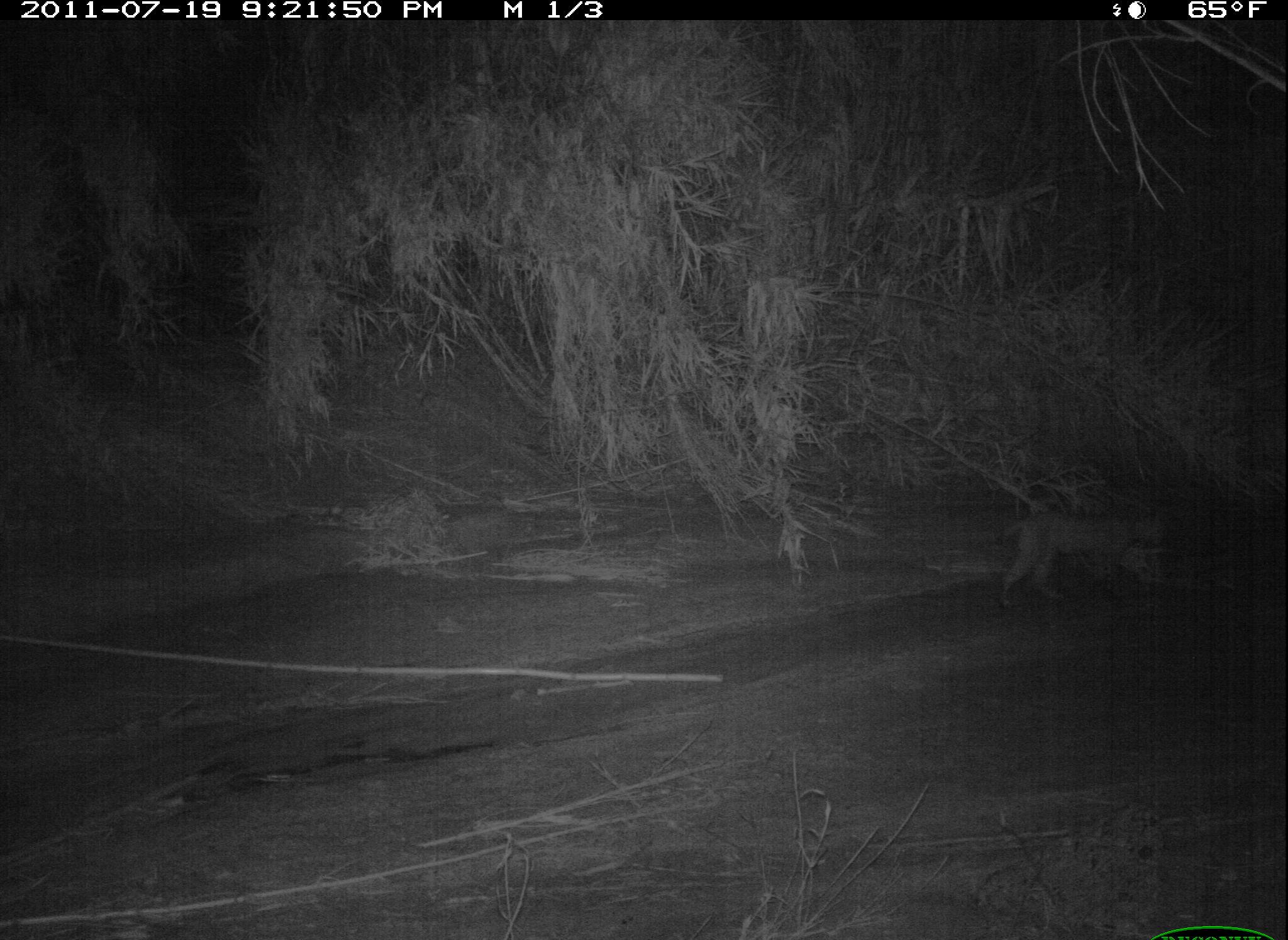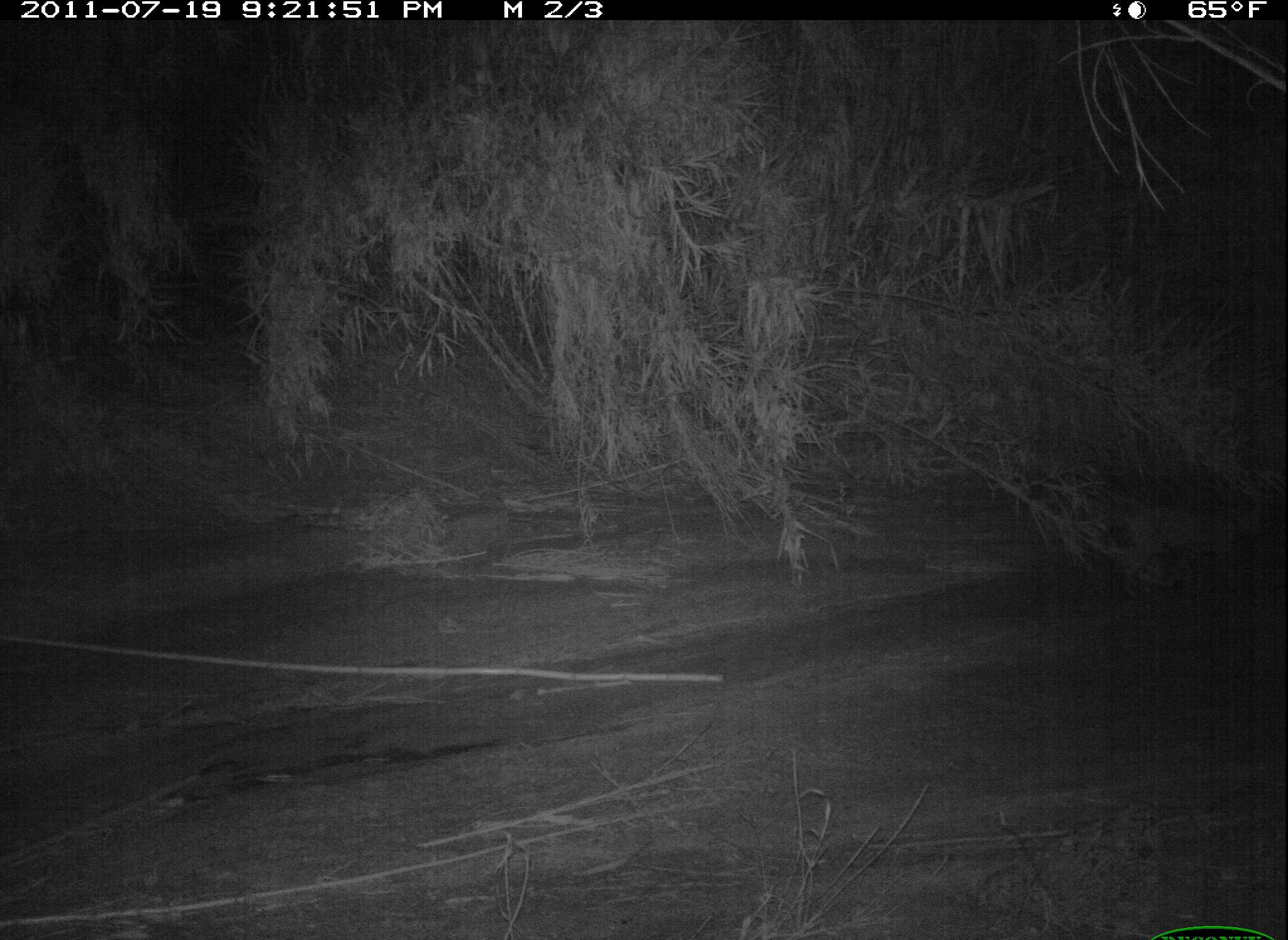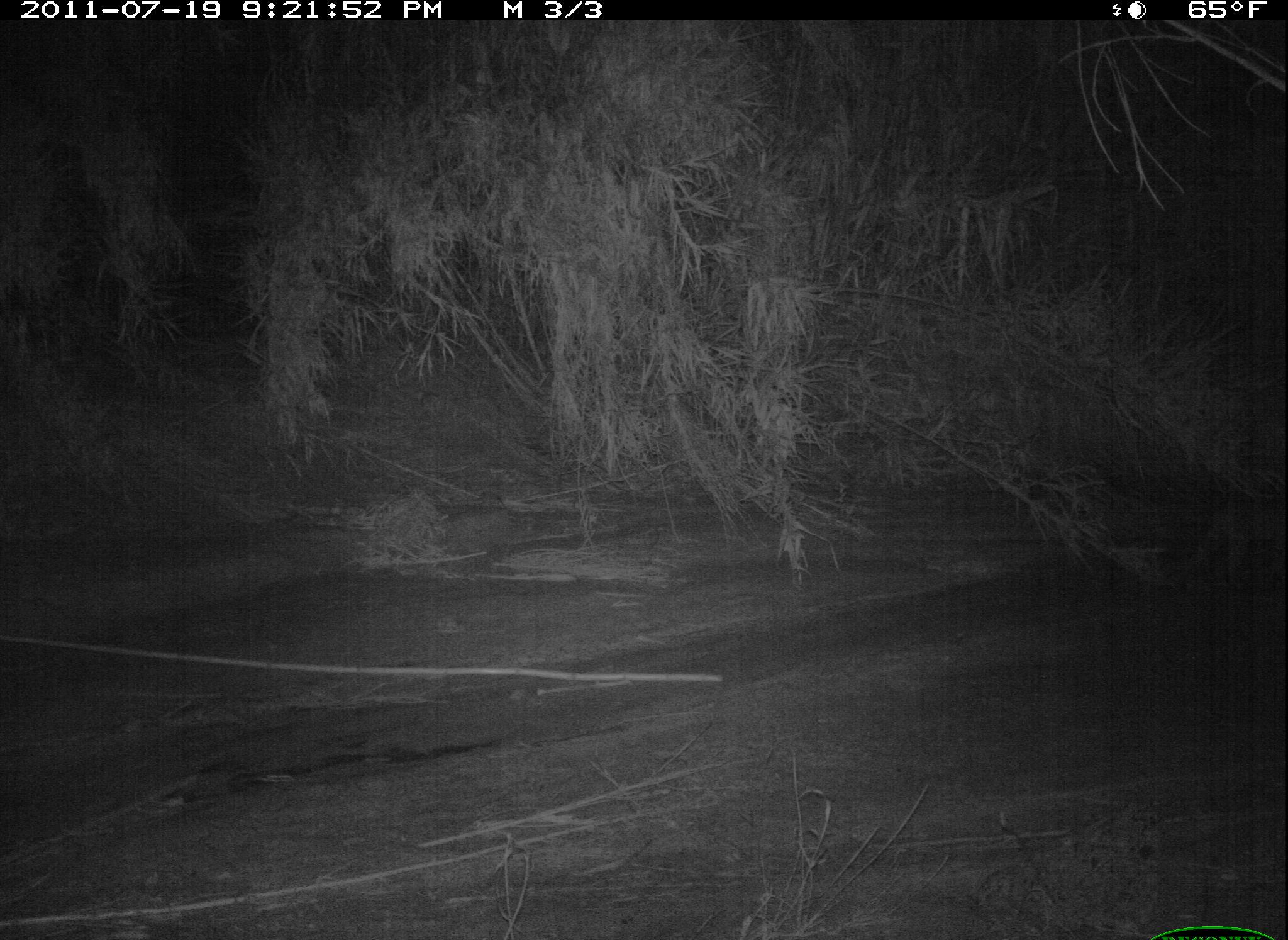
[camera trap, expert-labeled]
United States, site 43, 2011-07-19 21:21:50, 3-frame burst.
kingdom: Animalia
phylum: Chordata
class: Mammalia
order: Carnivora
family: Felidae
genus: Lynx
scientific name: Lynx rufus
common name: bobcat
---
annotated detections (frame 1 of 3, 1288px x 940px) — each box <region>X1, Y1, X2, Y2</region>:
bobcat: <region>992, 498, 1167, 610</region>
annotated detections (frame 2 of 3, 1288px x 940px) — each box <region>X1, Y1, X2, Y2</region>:
bobcat: <region>1101, 499, 1271, 603</region>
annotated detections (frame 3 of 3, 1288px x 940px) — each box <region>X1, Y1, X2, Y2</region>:
bobcat: <region>1184, 487, 1288, 592</region>